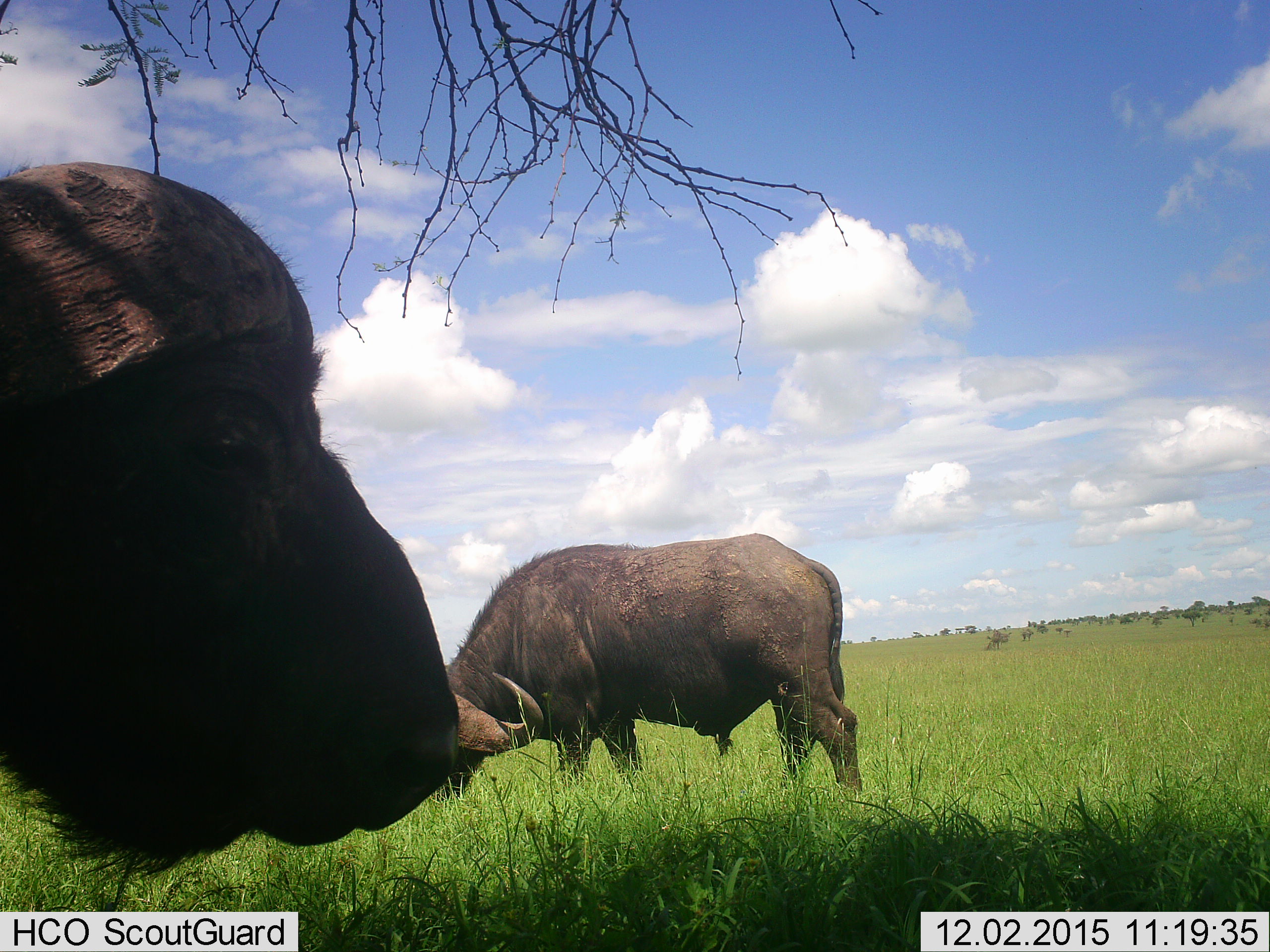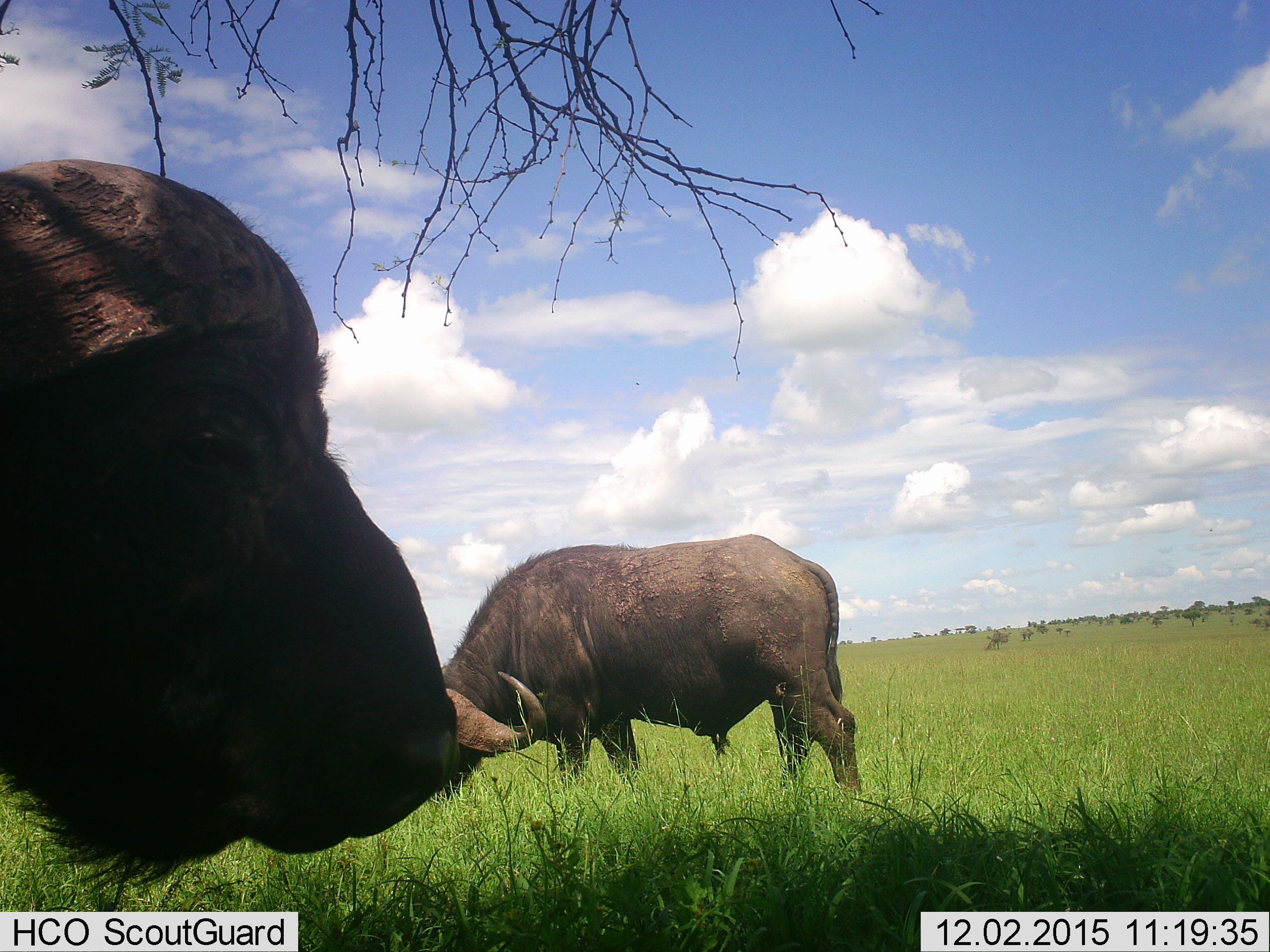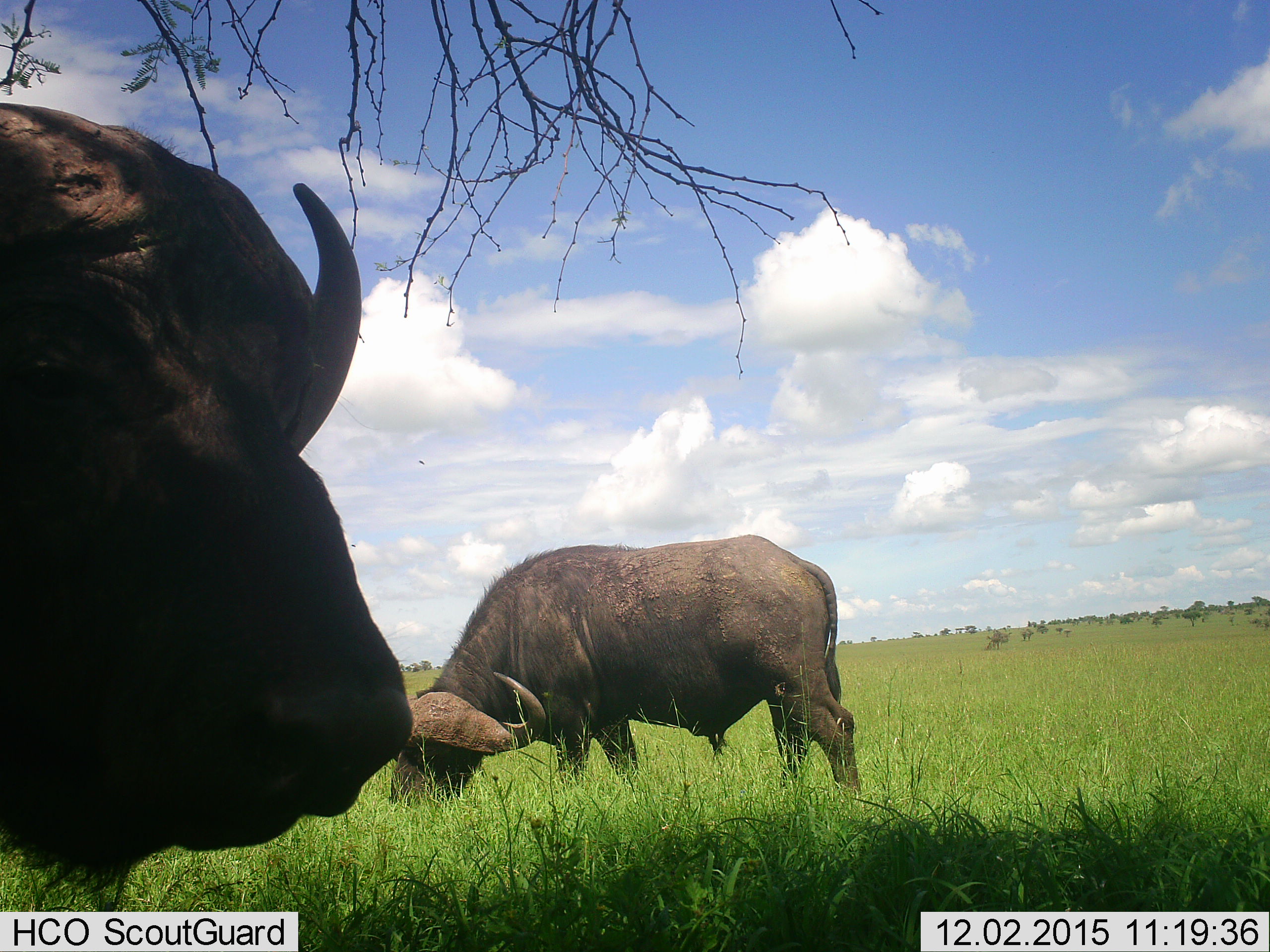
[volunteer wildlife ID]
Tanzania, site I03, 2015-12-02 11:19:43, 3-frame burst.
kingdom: Animalia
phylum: Chordata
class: Mammalia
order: Artiodactyla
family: Bovidae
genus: Syncerus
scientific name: Syncerus caffer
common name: cape buffalo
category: buffalo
Buffalo (cape buffalo) (Syncerus caffer), count 2. Behavior (volunteer vote fractions): standing 80%, resting 0%, moving 30%, interacting 0%. Young present (vote fraction): 0%. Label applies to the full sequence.